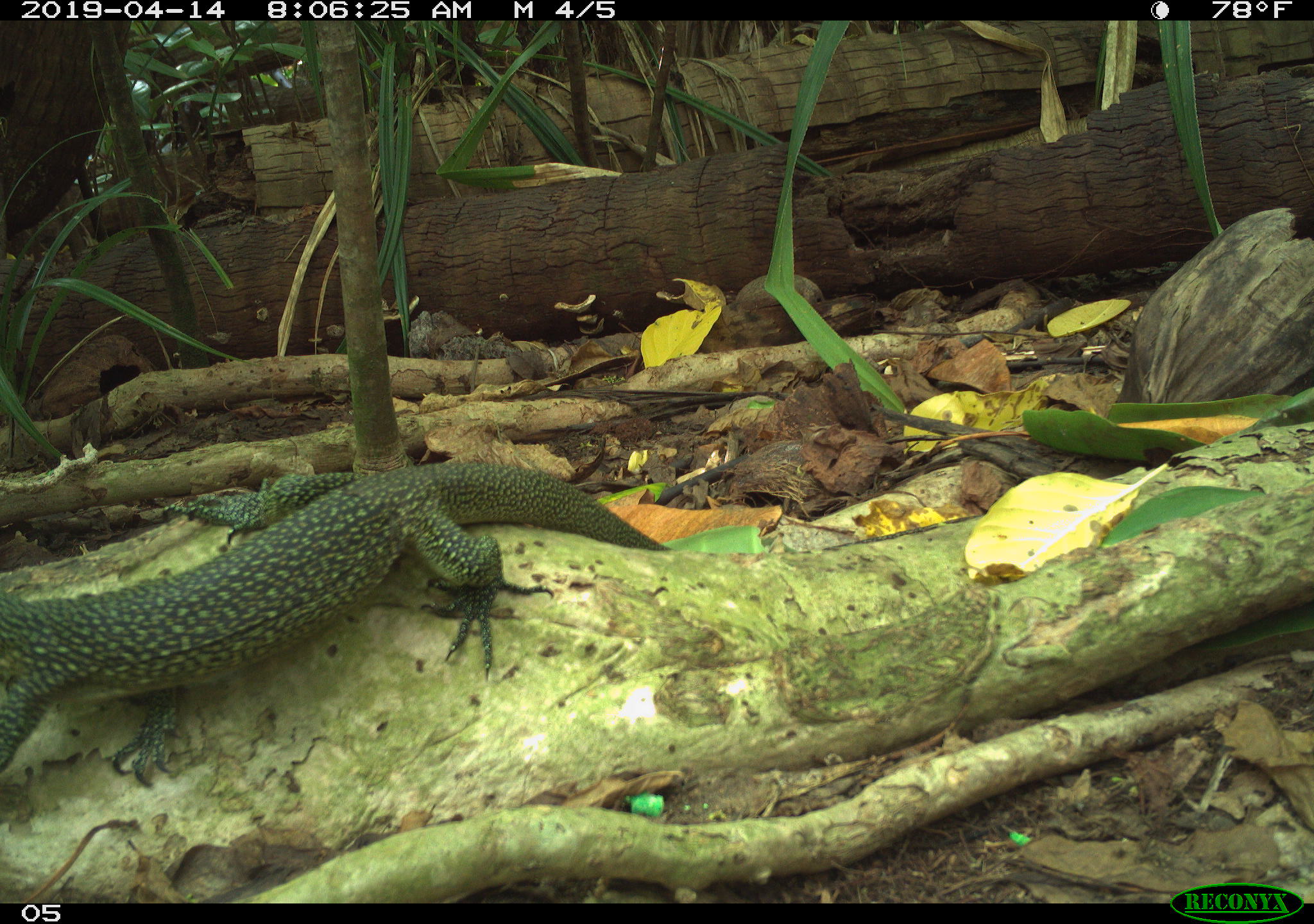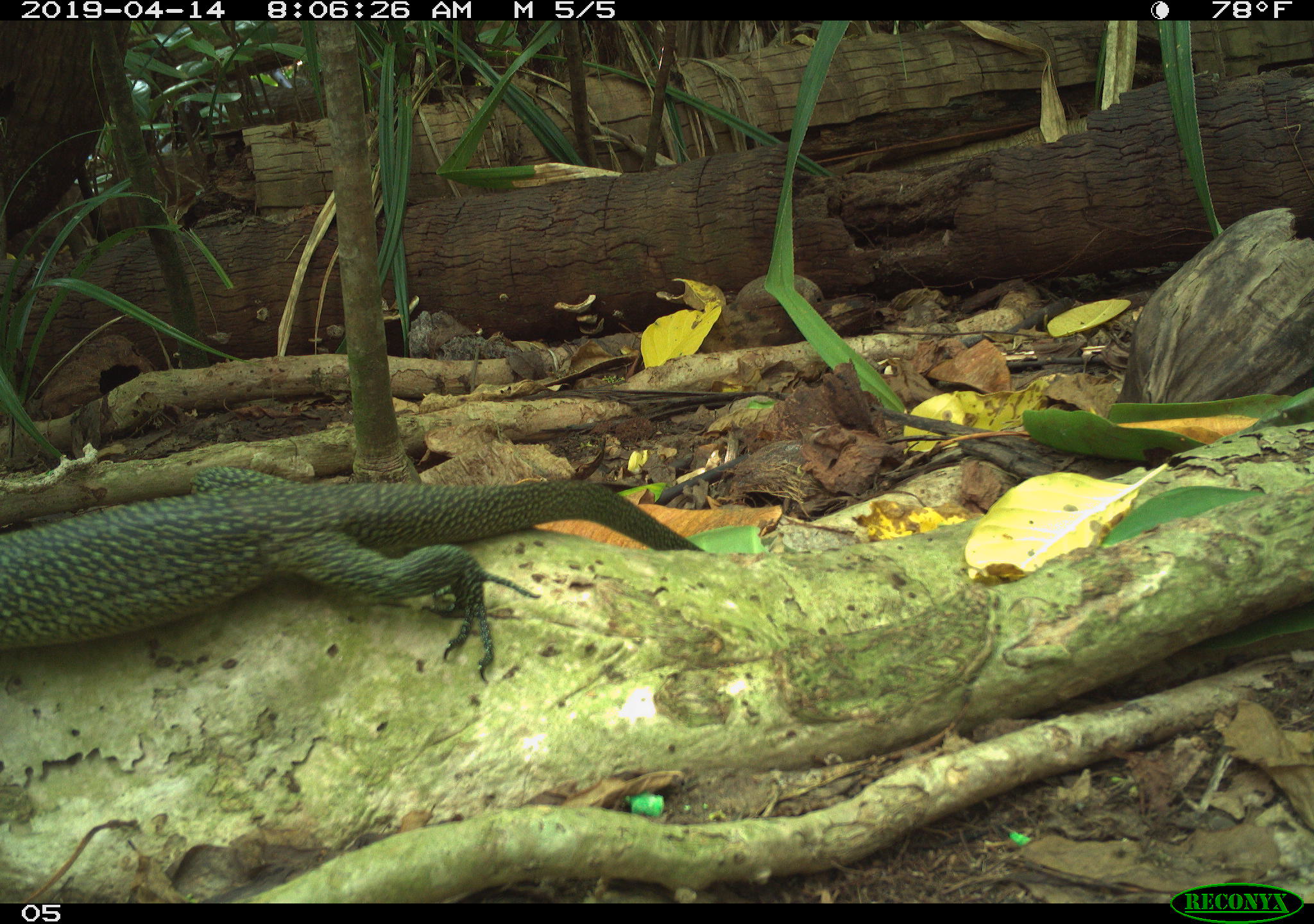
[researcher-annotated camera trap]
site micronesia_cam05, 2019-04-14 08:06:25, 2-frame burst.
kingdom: Animalia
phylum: Chordata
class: Reptilia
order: Squamata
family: Varanidae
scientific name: Varanidae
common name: monitor lizard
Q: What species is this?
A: Monitor lizard (Varanidae).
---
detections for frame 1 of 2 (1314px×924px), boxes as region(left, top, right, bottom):
monitor lizard: region(0, 457, 663, 794)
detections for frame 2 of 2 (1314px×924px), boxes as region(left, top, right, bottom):
monitor lizard: region(0, 457, 701, 678)